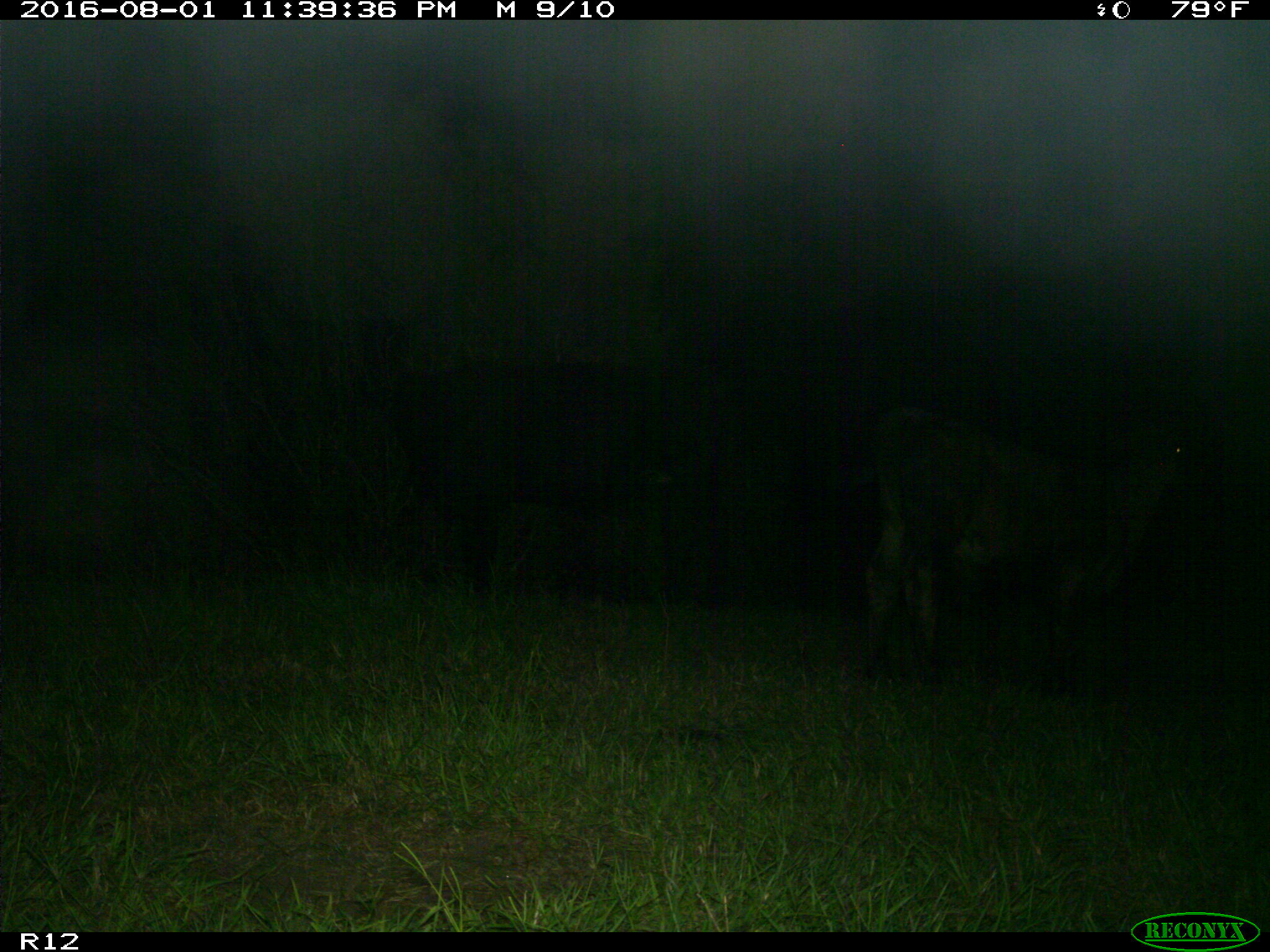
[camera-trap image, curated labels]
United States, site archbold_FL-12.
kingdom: Animalia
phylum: Chordata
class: Mammalia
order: Artiodactyla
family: Bovidae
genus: Bos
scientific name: Bos taurus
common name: domestic cow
Bos taurus (domestic cow).